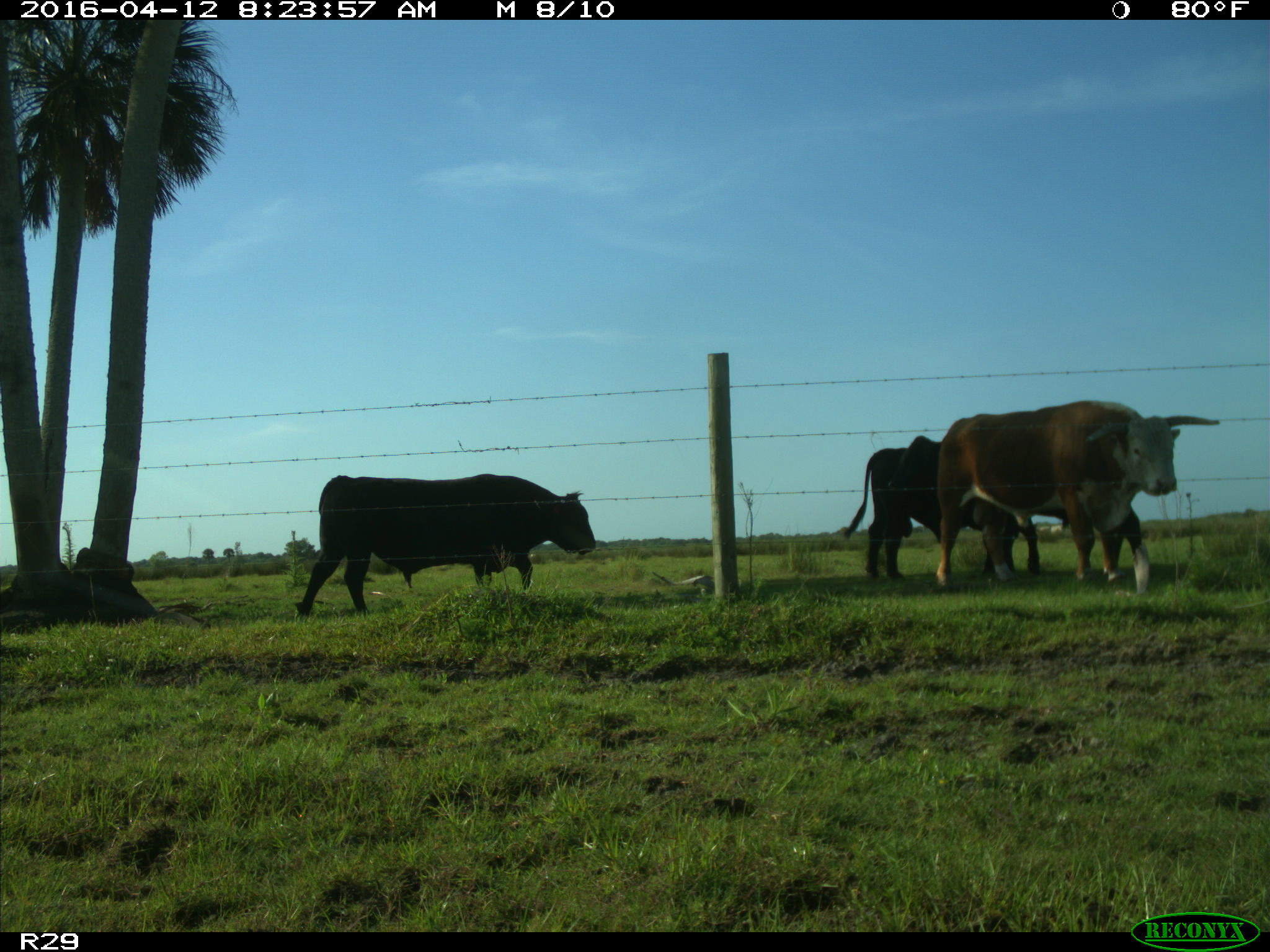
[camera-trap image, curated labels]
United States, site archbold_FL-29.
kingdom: Animalia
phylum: Chordata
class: Mammalia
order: Artiodactyla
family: Bovidae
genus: Bos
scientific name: Bos taurus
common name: domestic cow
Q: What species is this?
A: Bos taurus (domestic cow).